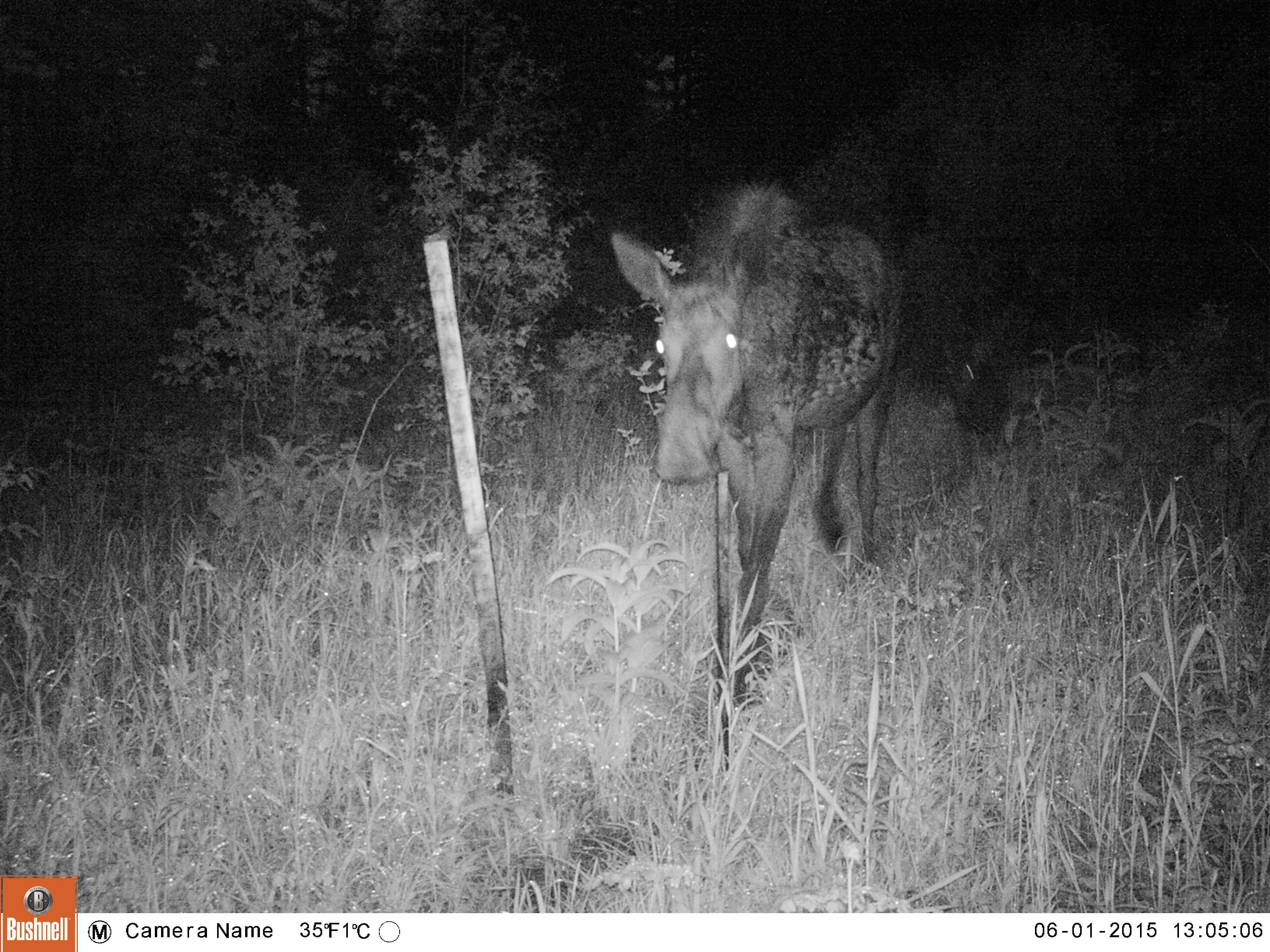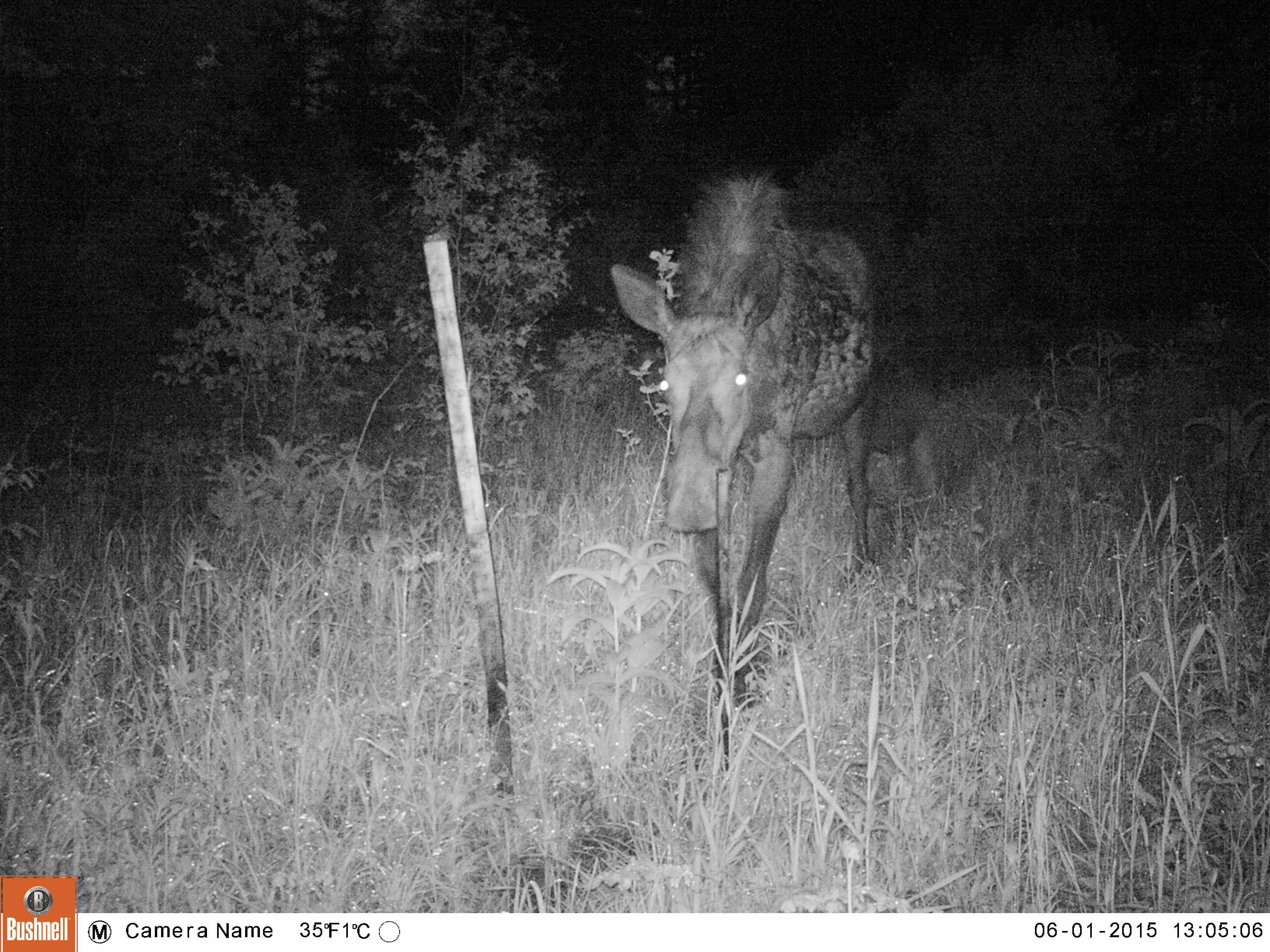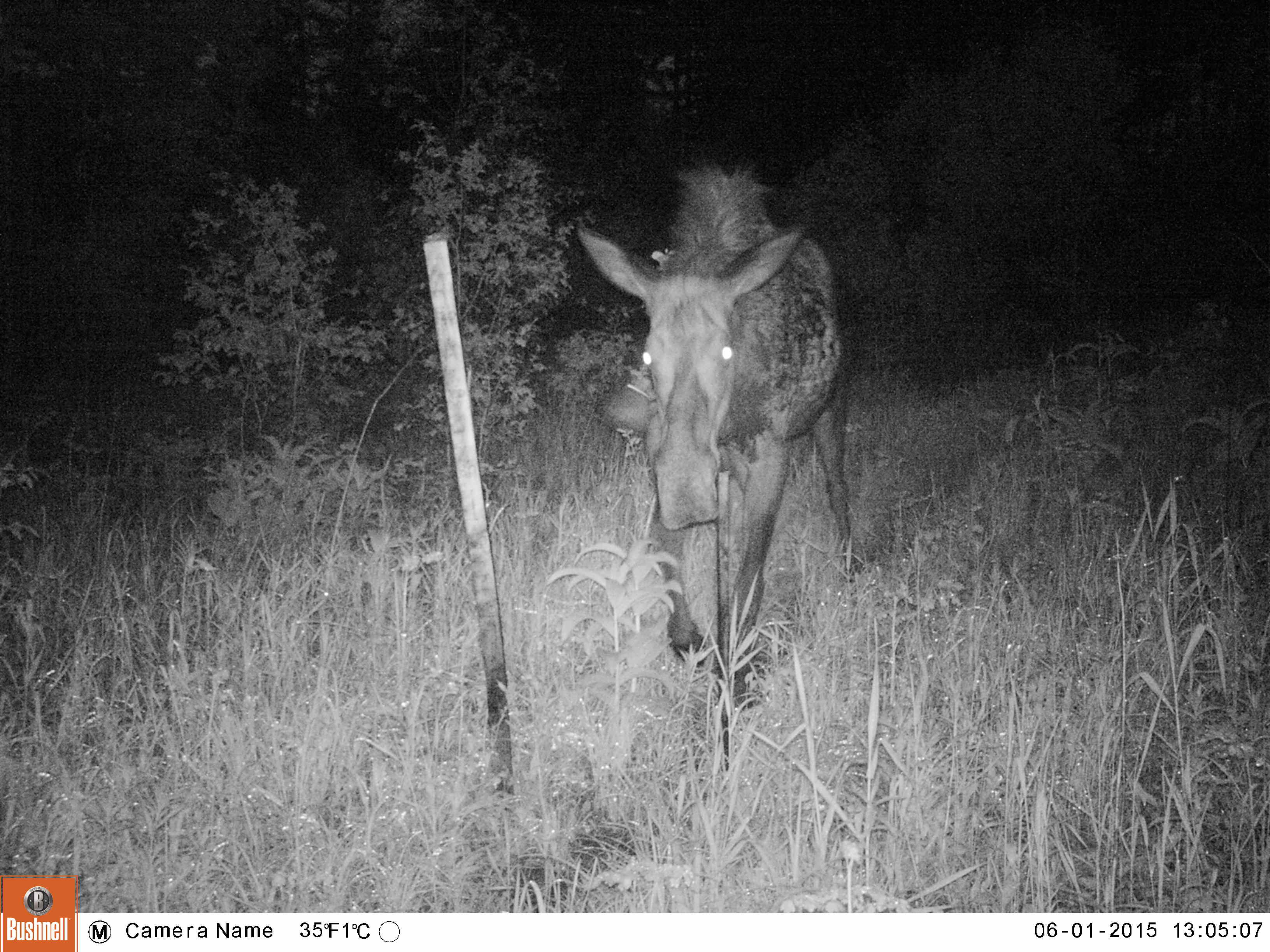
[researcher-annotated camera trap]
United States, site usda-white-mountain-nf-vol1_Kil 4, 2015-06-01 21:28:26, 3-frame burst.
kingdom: Animalia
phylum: Chordata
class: Mammalia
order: Artiodactyla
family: Cervidae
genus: Alces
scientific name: Alces alces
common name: moose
Moose (Alces alces).